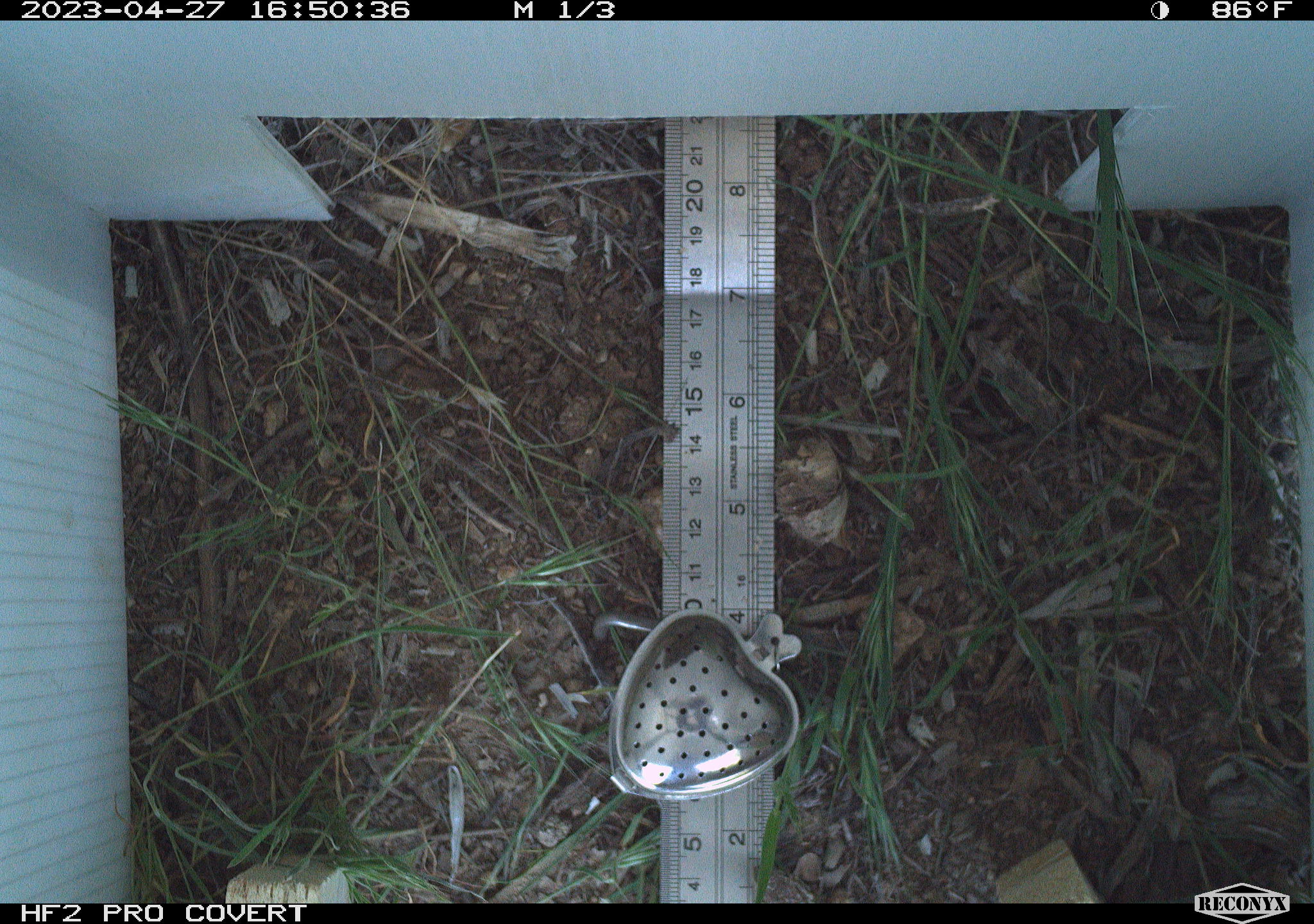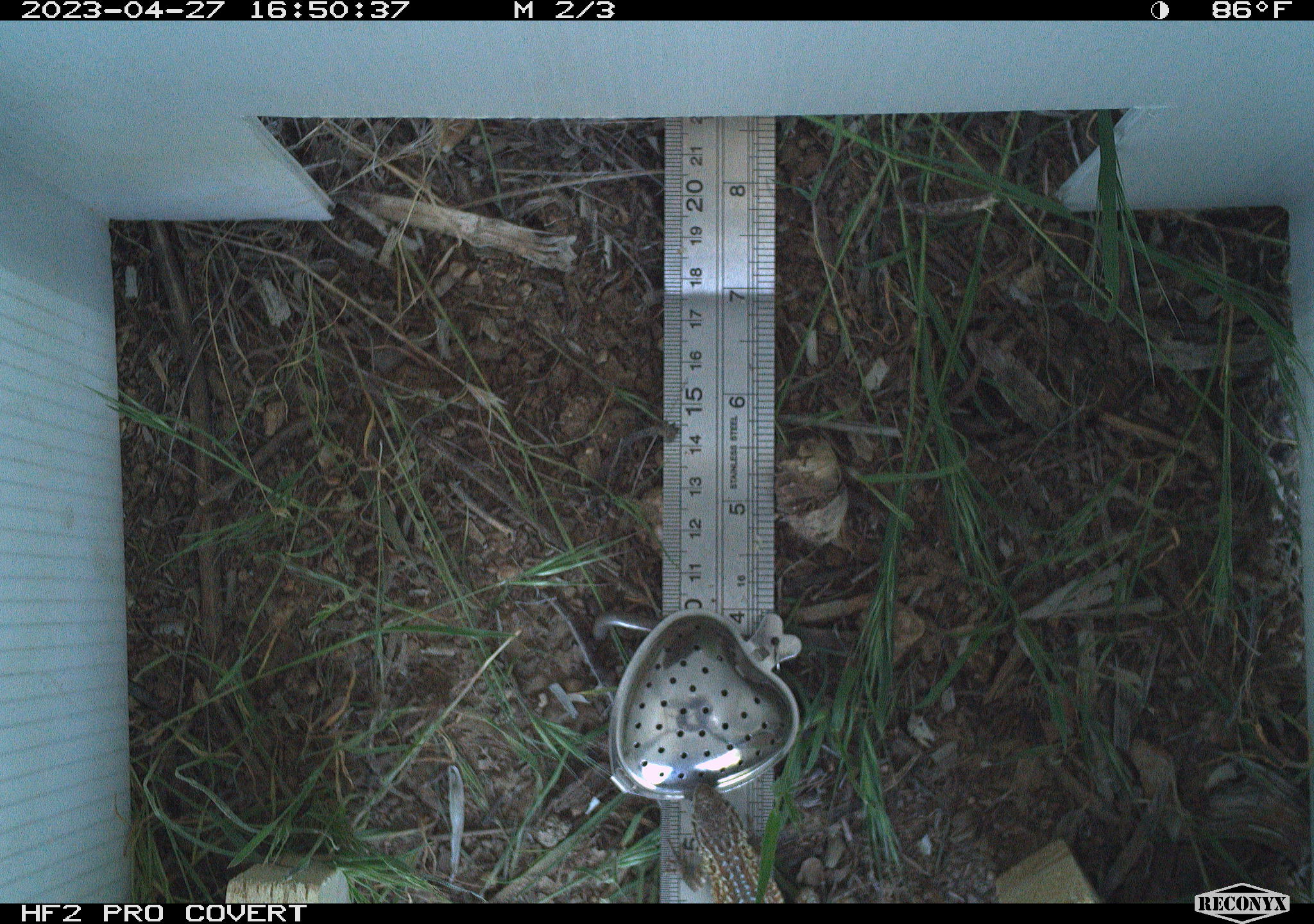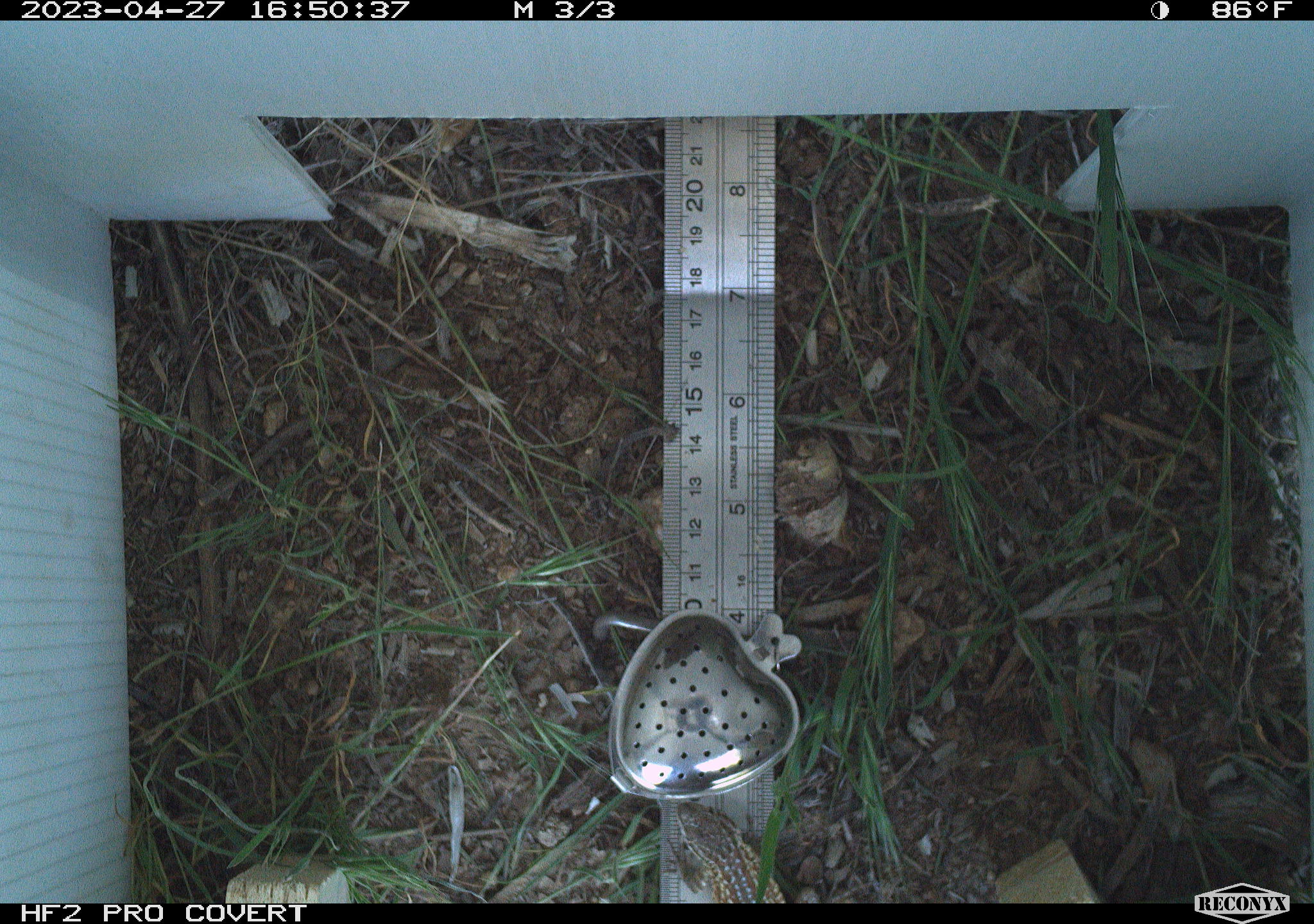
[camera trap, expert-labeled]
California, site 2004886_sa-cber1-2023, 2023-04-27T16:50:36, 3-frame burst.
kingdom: Animalia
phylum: Chordata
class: Reptilia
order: Squamata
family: Phrynosomatidae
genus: Uta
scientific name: Uta stansburiana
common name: common side-blotched lizard